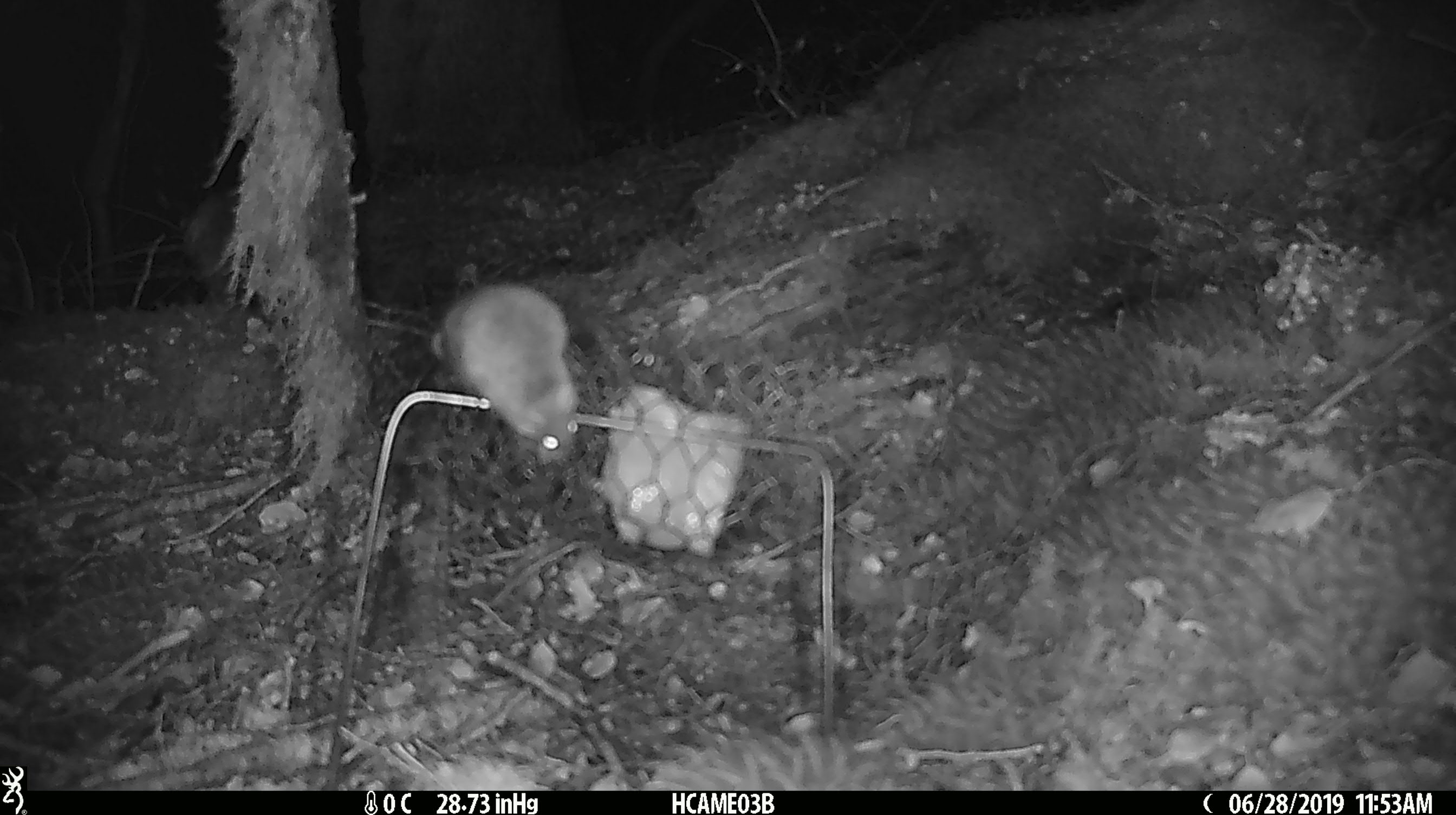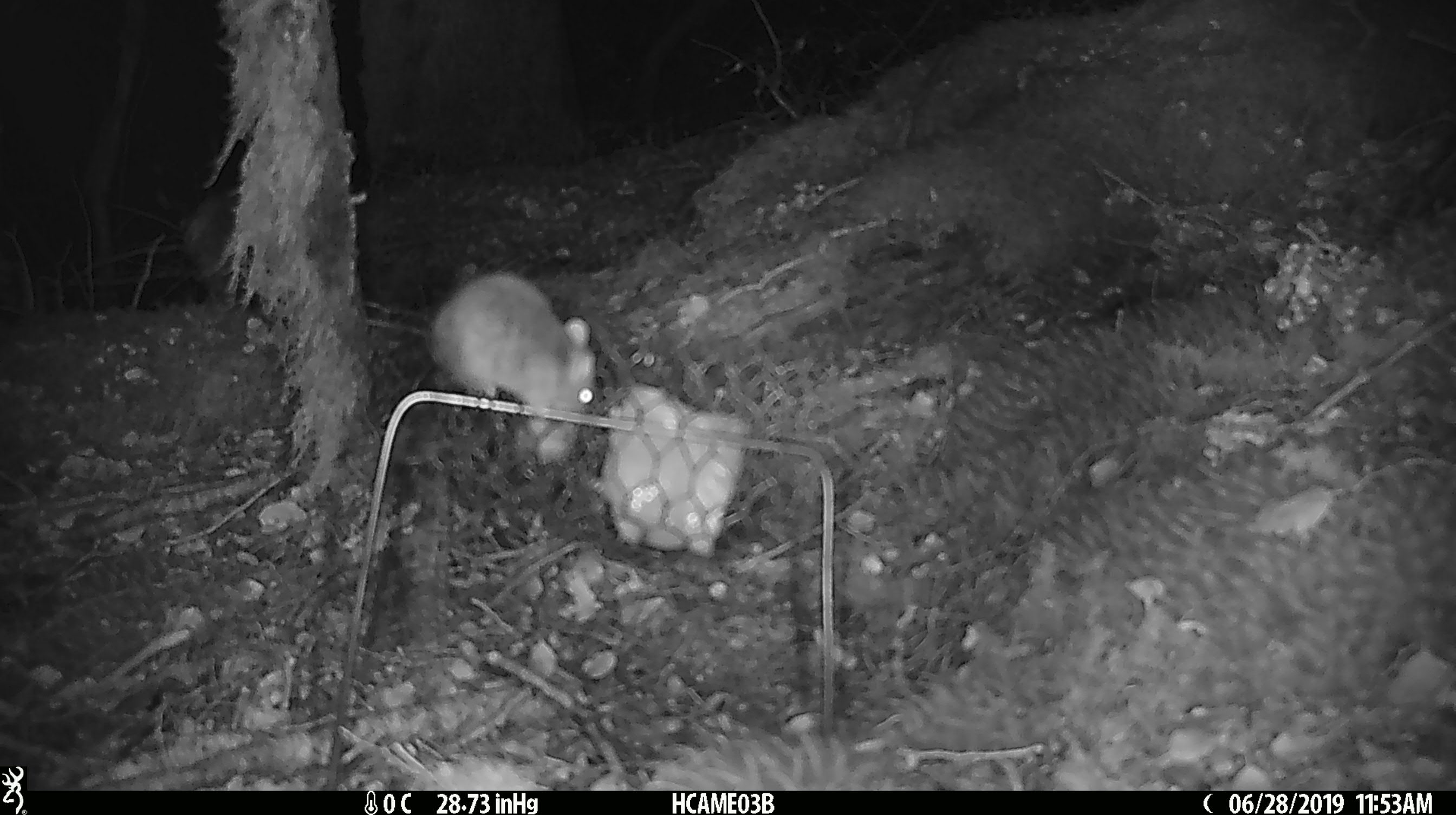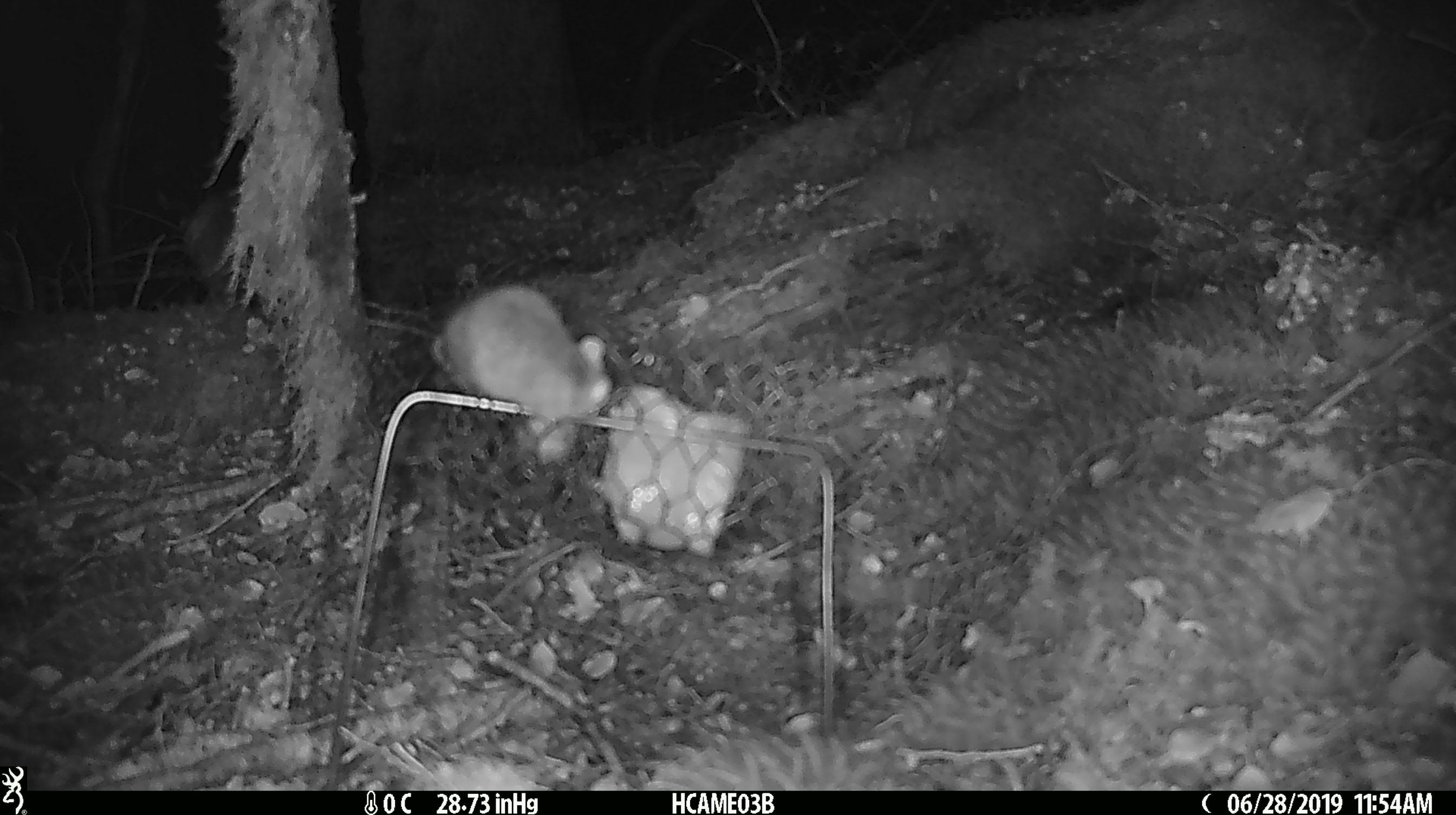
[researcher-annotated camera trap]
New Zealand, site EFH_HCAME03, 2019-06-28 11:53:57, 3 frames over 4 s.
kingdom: Animalia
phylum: Chordata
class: Mammalia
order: Rodentia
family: Muridae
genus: Mus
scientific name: Mus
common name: mouse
Mouse (Mus).